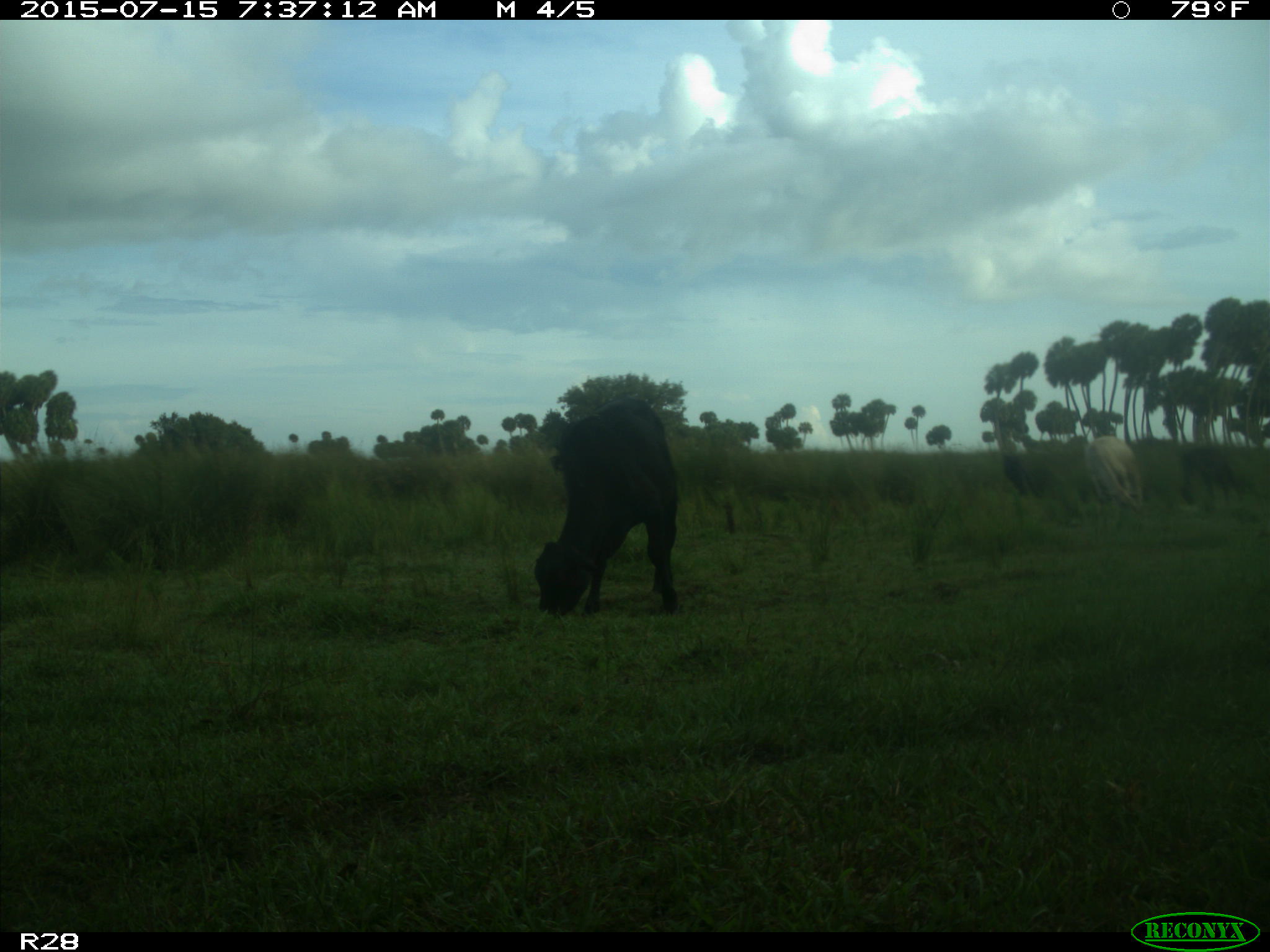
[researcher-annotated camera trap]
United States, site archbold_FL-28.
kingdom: Animalia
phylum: Chordata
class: Mammalia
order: Artiodactyla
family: Bovidae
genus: Bos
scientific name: Bos taurus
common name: domestic cow